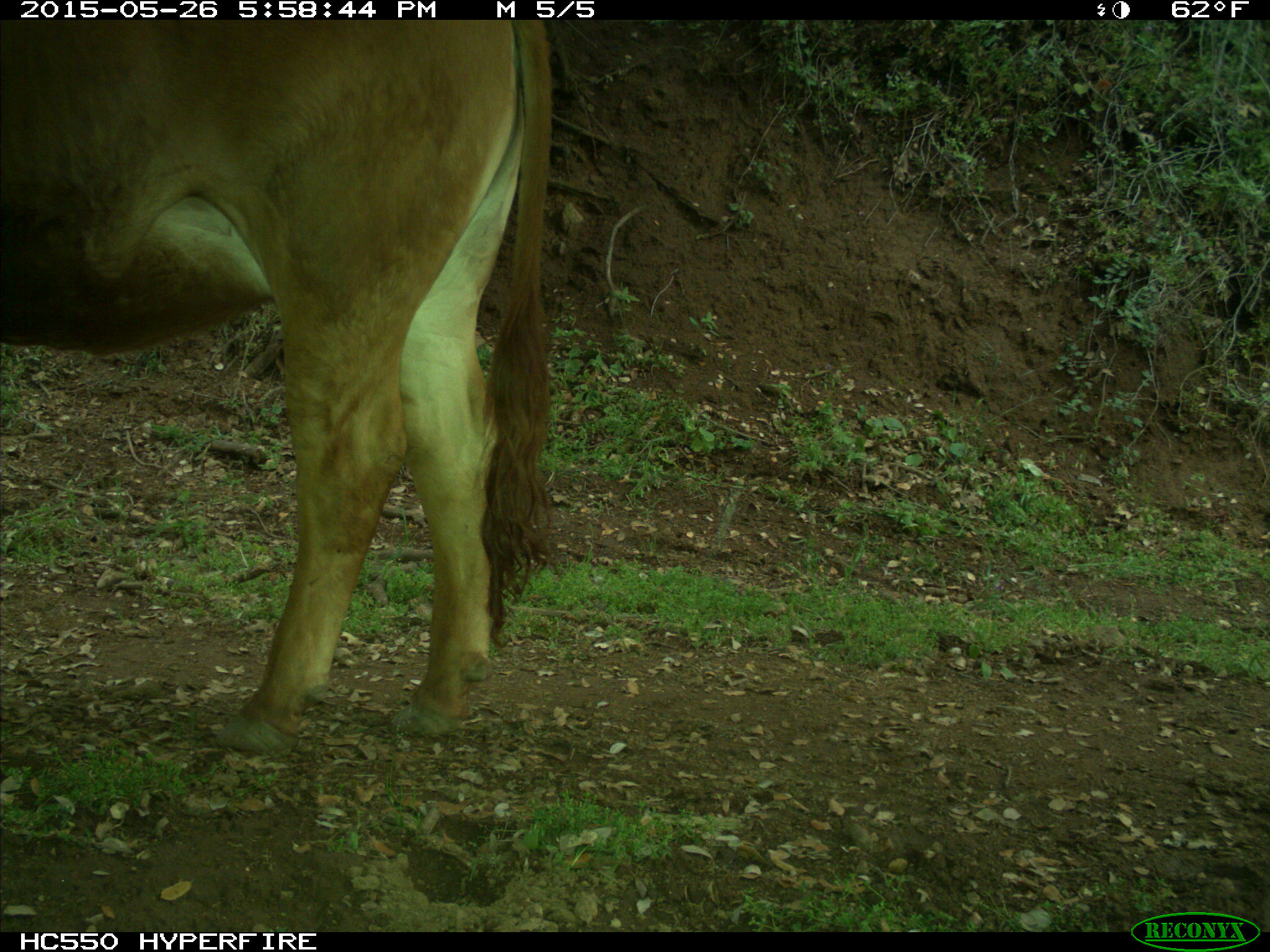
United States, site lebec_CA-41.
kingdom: Animalia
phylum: Chordata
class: Mammalia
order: Artiodactyla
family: Bovidae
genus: Bos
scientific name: Bos taurus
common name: domestic cow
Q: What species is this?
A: Bos taurus (domestic cow).